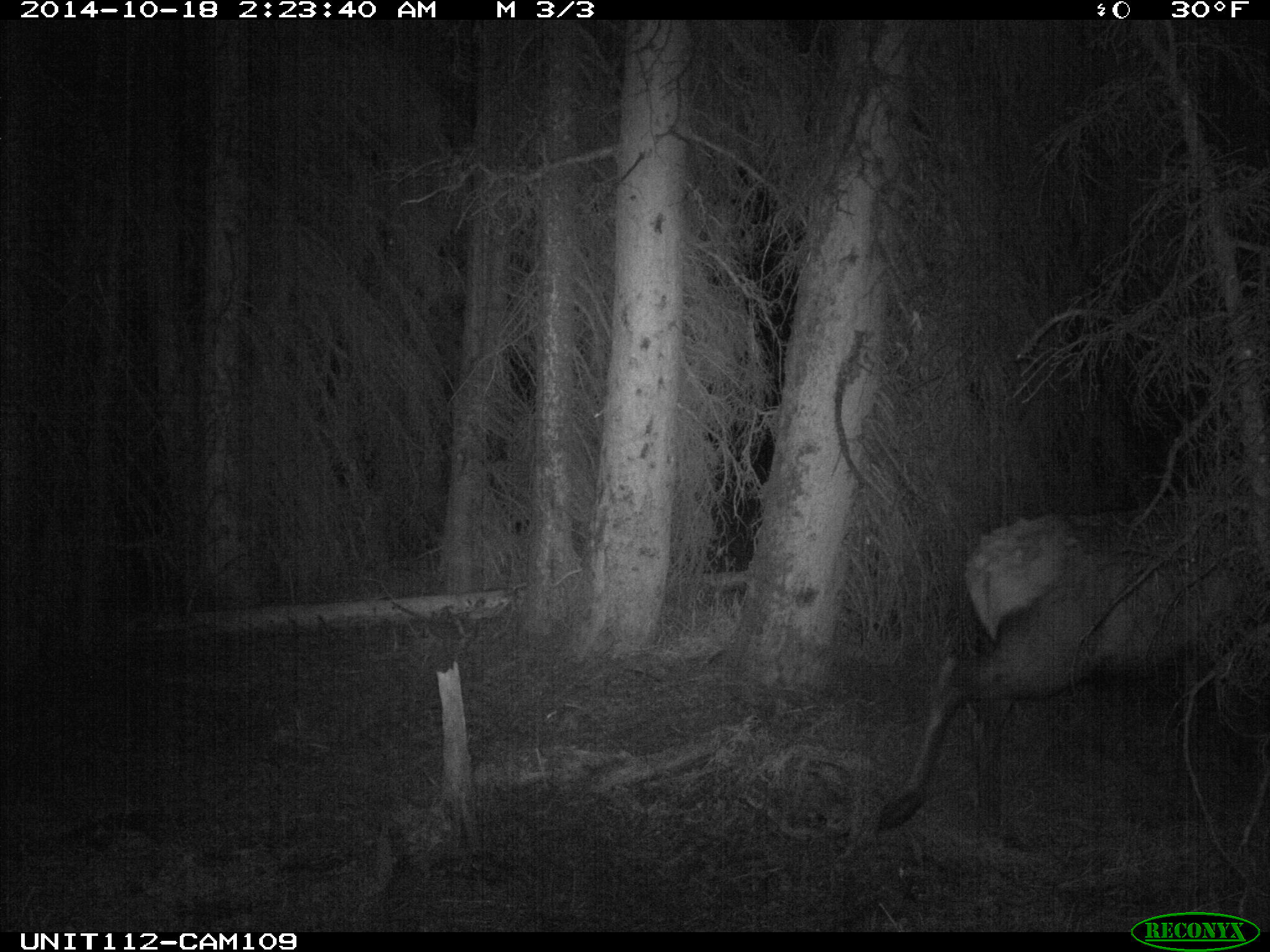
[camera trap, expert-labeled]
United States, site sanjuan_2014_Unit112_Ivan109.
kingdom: Animalia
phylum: Chordata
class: Mammalia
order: Artiodactyla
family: Cervidae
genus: Cervus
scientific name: Cervus elaphus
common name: red deer